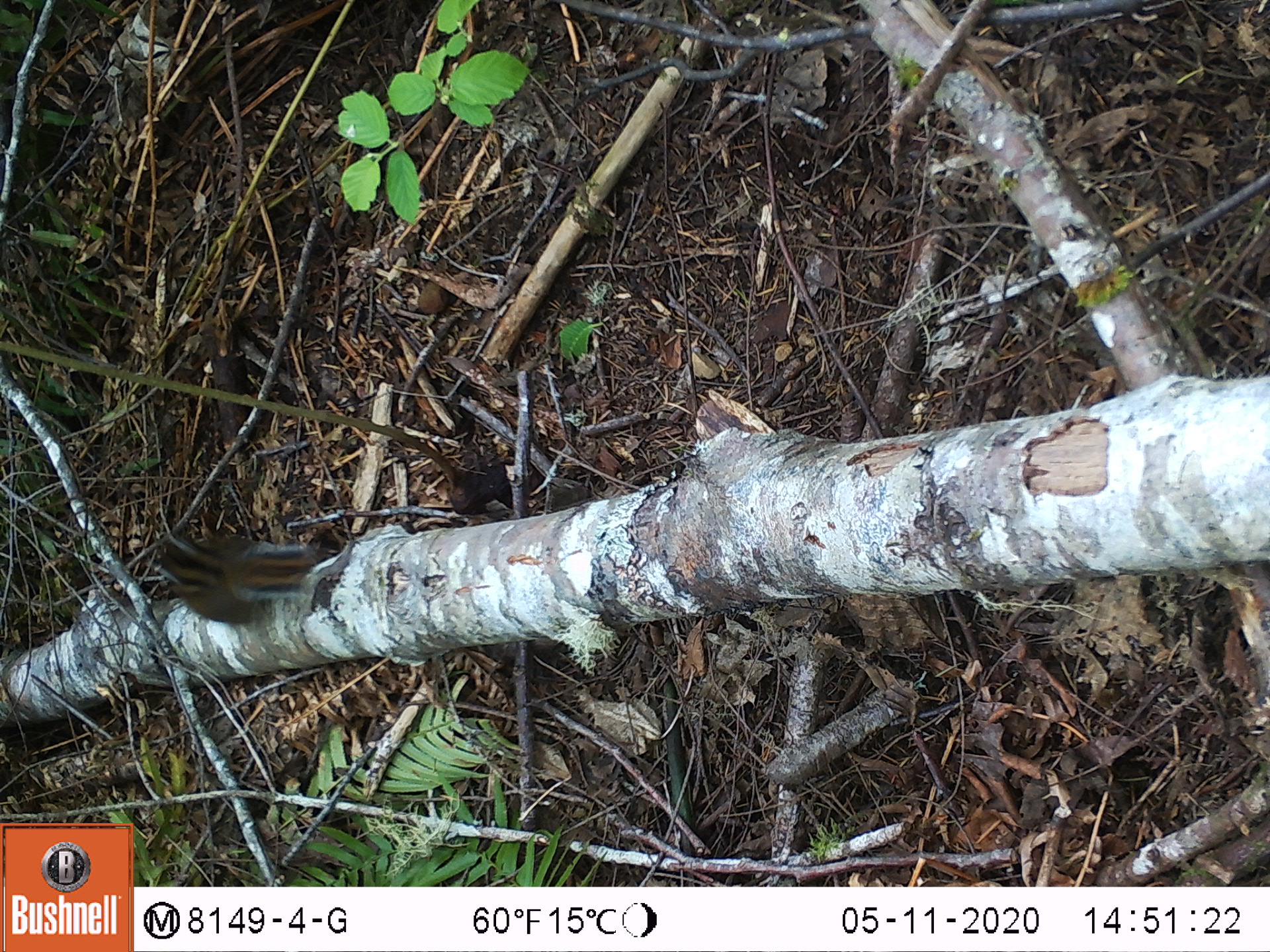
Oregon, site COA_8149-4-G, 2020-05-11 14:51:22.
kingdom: Animalia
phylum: Chordata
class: Mammalia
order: Rodentia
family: Sciuridae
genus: Neotamias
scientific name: Neotamias townsendii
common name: townsend's chipmunk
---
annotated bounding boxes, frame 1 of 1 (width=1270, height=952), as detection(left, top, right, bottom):
townsend's chipmunk: detection(144, 528, 317, 632)